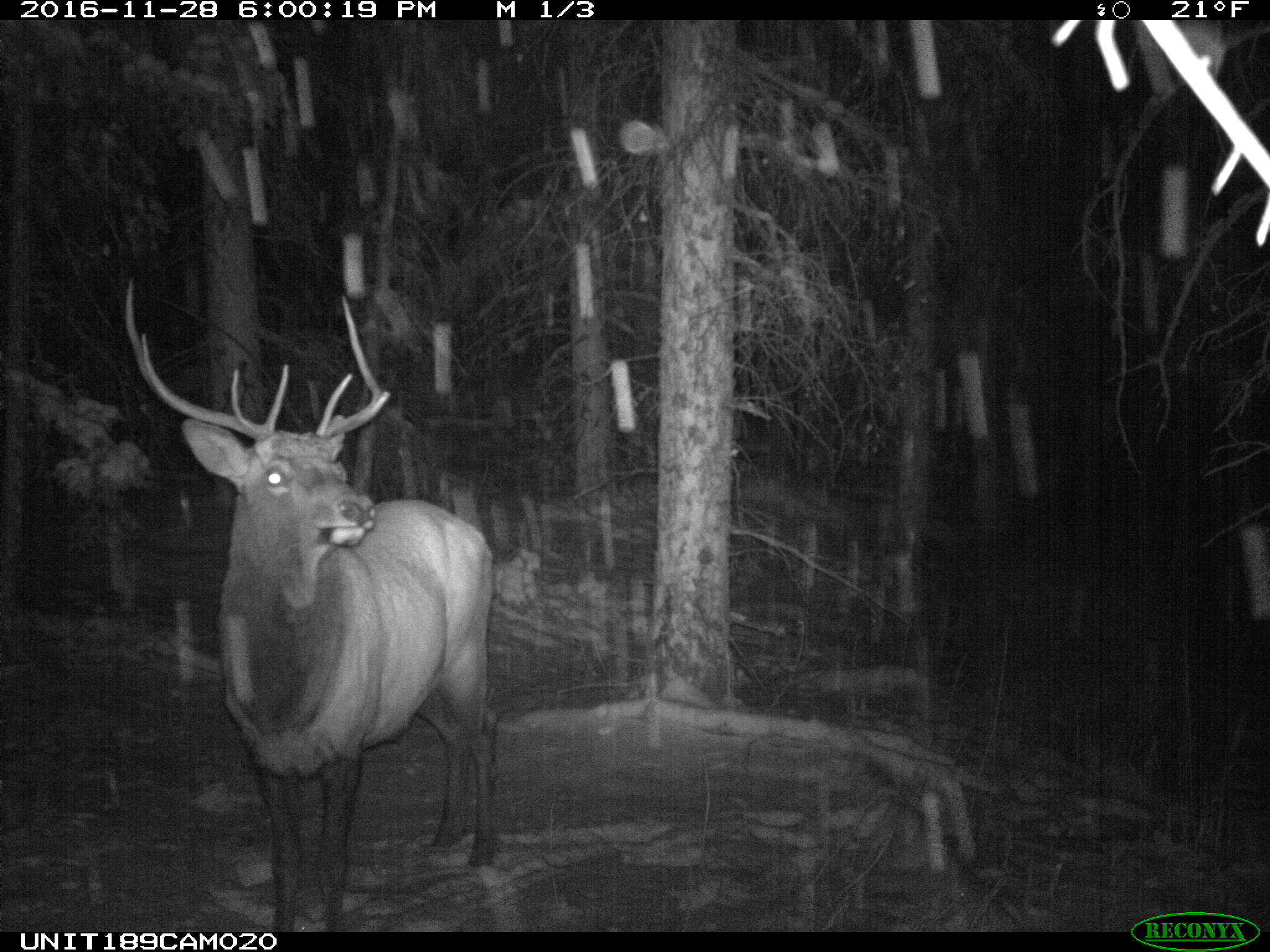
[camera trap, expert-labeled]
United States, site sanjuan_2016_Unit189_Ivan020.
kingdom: Animalia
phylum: Chordata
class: Mammalia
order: Artiodactyla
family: Cervidae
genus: Cervus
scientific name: Cervus elaphus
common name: red deer